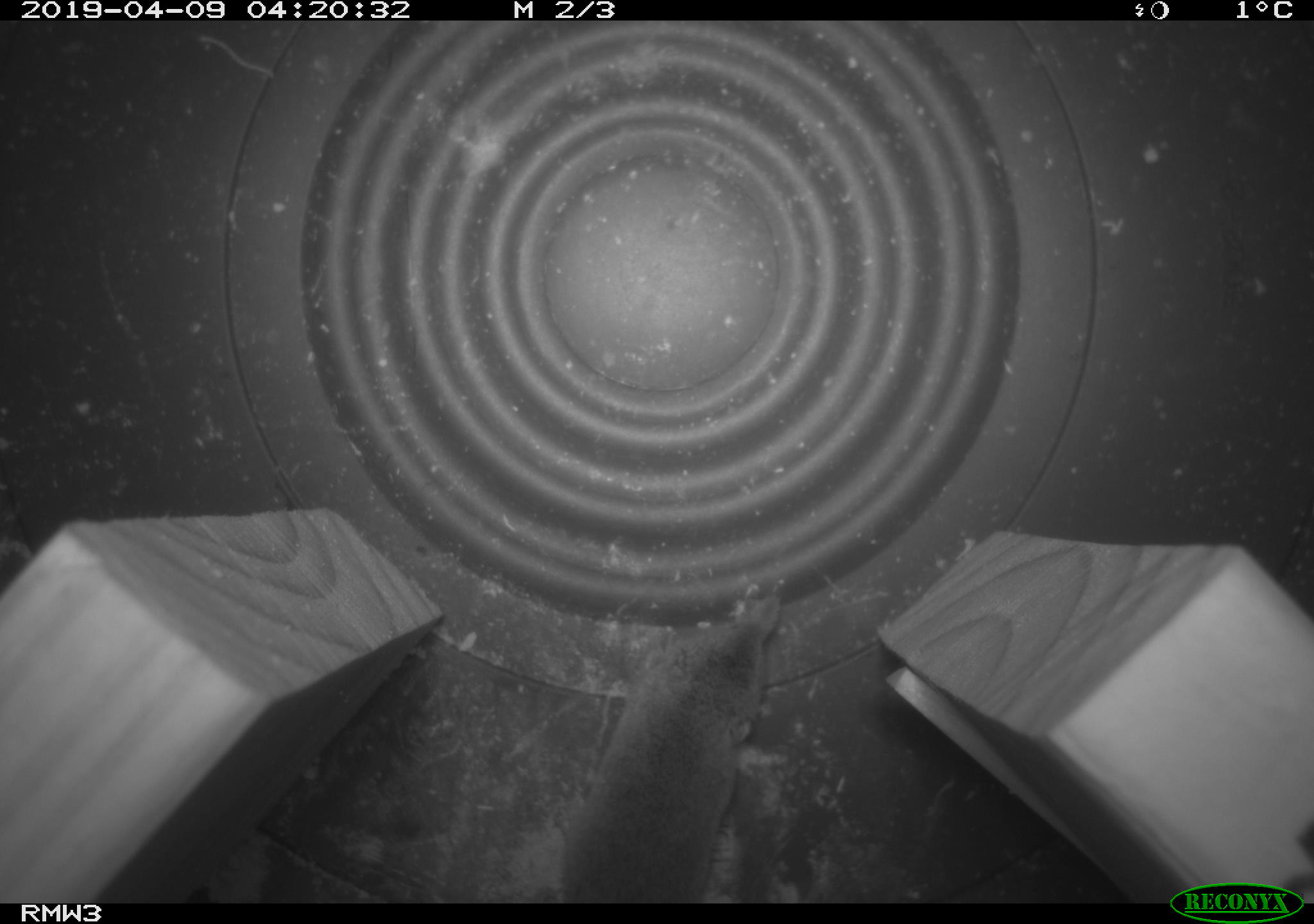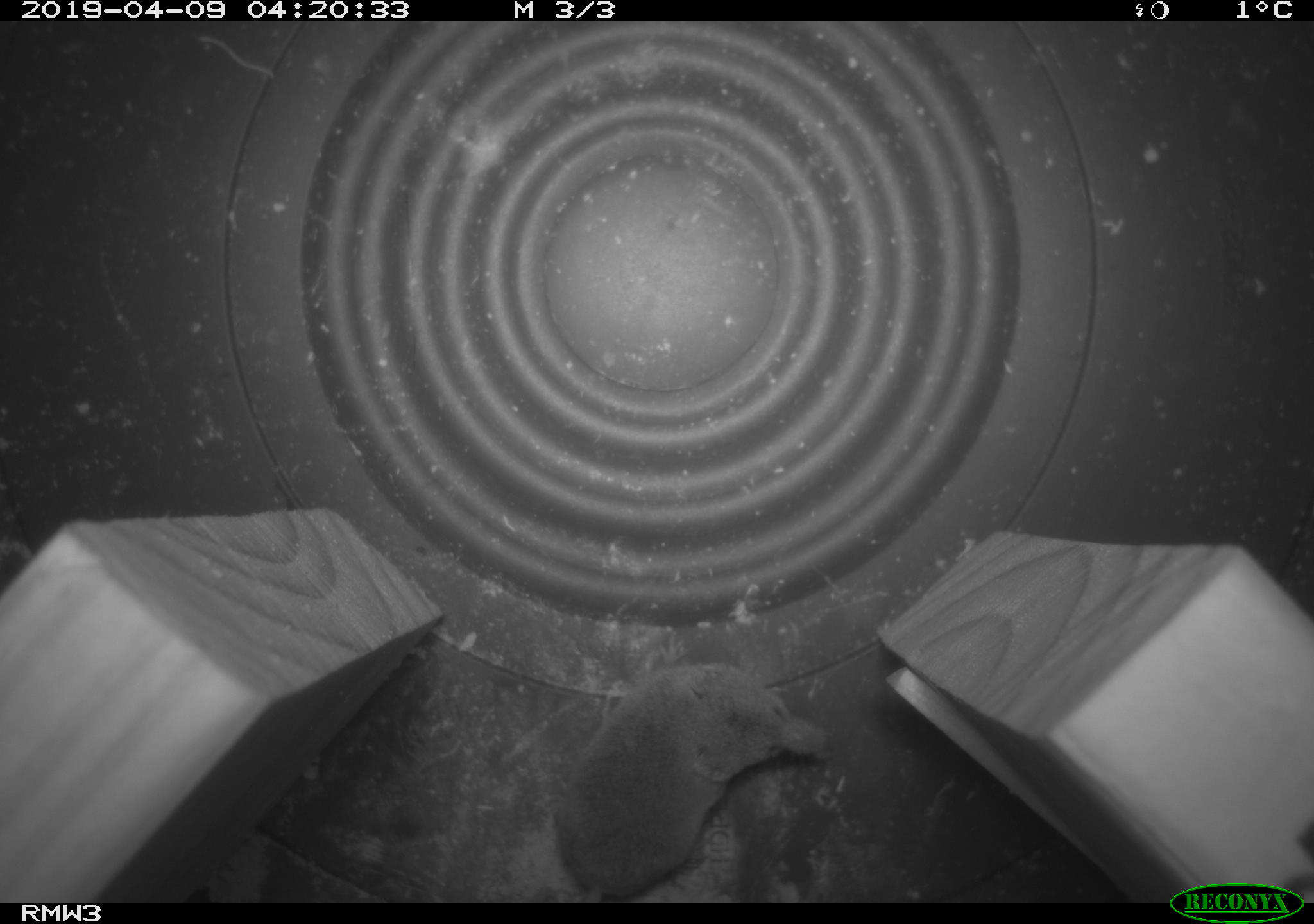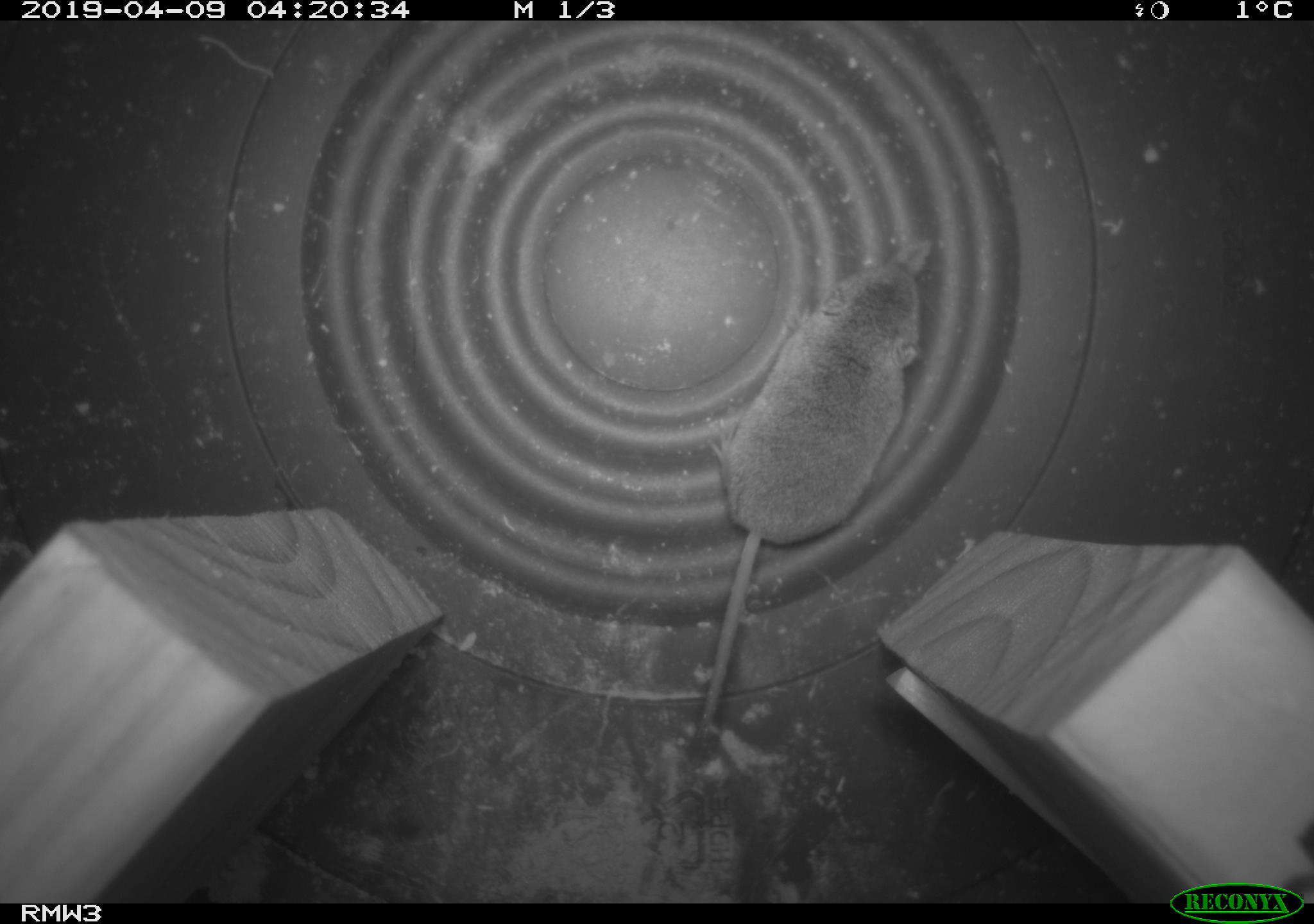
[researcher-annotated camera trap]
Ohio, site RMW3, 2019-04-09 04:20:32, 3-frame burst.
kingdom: Animalia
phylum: Chordata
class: Mammalia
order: Eulipotyphla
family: Soricidae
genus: Sorex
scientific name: Sorex cinereus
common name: masked shrew